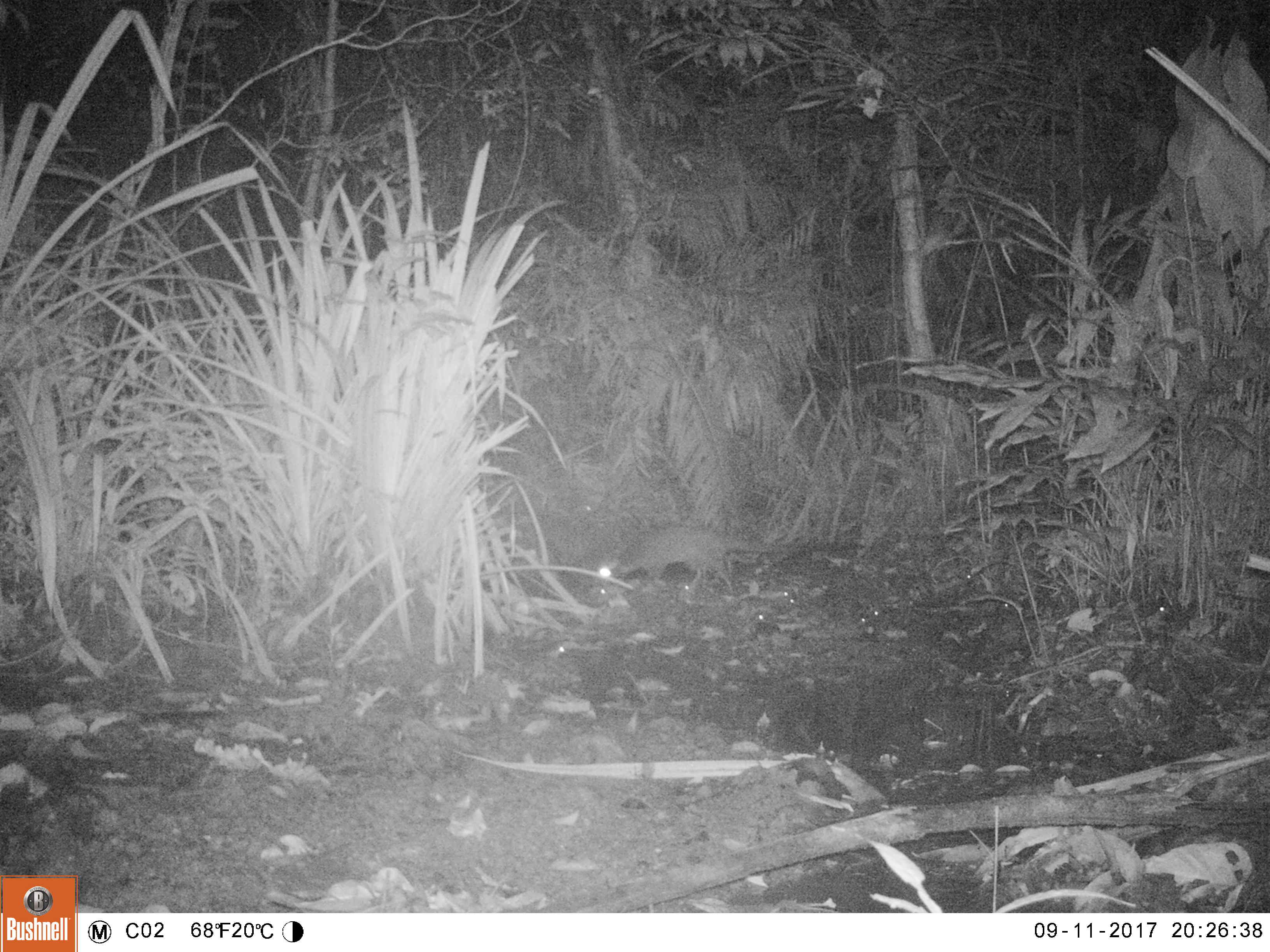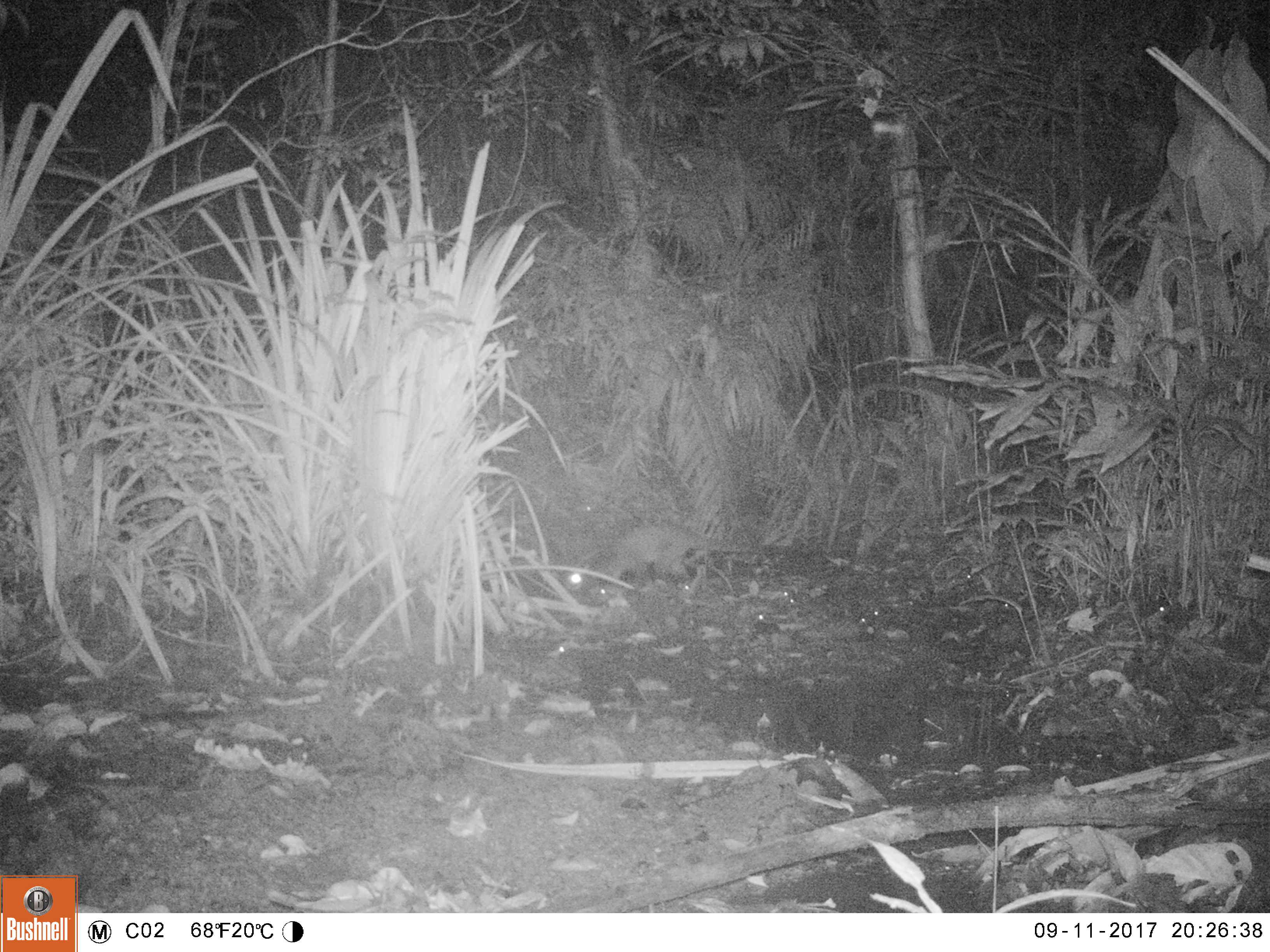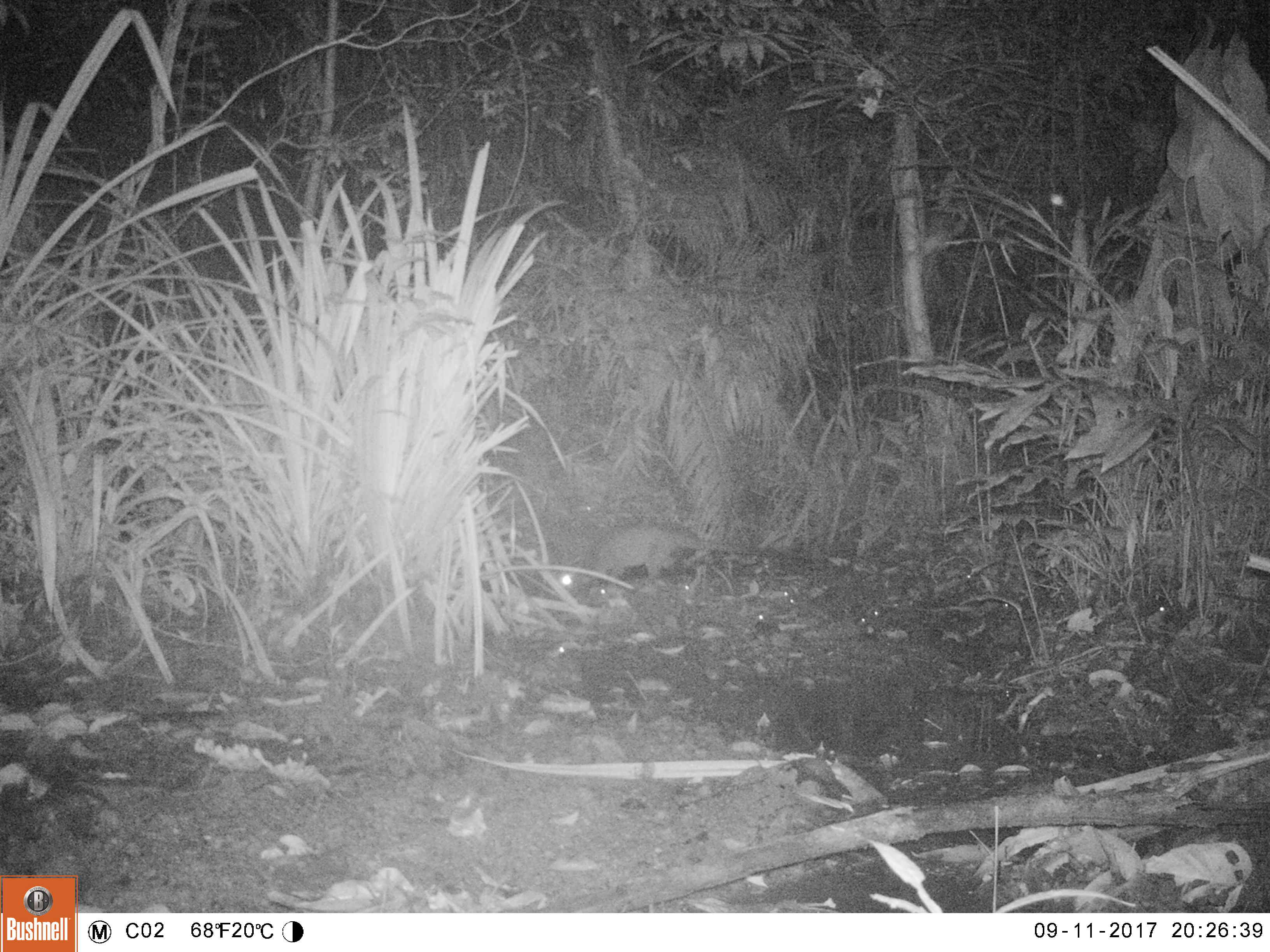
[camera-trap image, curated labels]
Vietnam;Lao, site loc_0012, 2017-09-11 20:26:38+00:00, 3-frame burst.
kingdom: Animalia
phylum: Chordata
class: Mammalia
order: Carnivora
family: Viverridae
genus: Paguma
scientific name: Paguma larvata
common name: masked palm civet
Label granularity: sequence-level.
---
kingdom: Animalia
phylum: Arthropoda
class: Insecta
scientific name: Insecta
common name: insect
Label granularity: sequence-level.